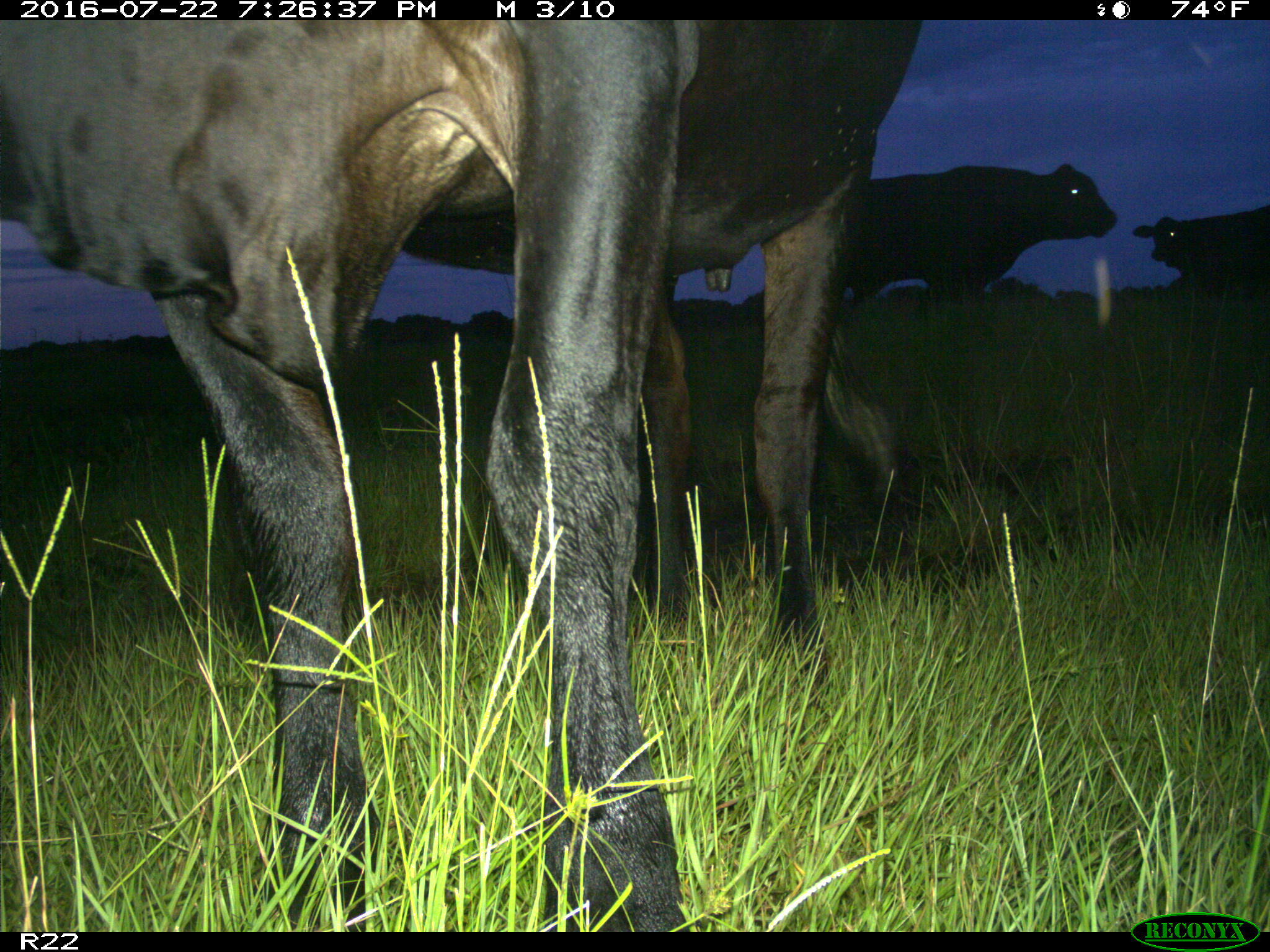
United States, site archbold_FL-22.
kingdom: Animalia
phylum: Chordata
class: Mammalia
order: Artiodactyla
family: Bovidae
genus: Bos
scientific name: Bos taurus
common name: domestic cow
Bos taurus (domestic cow).